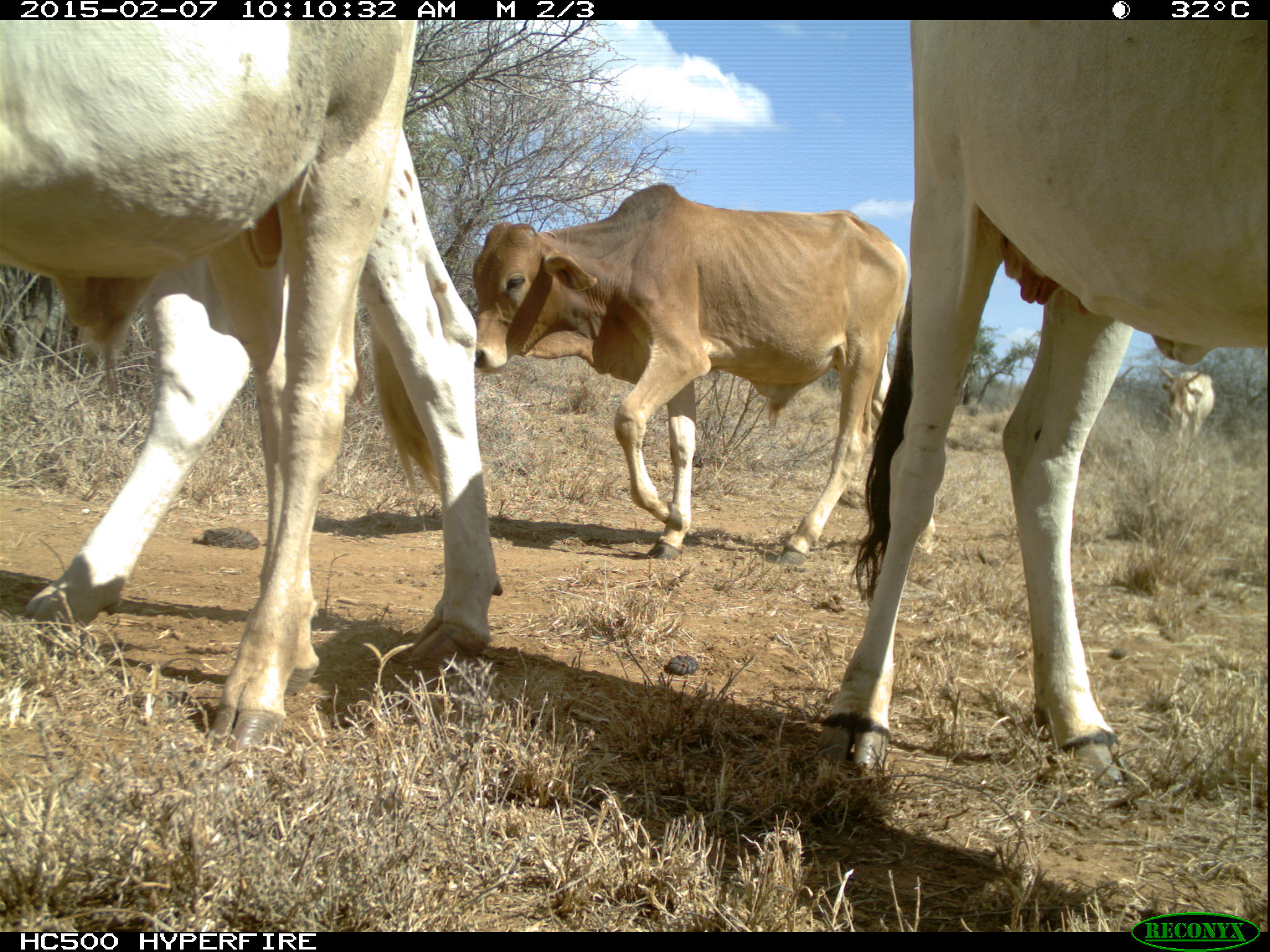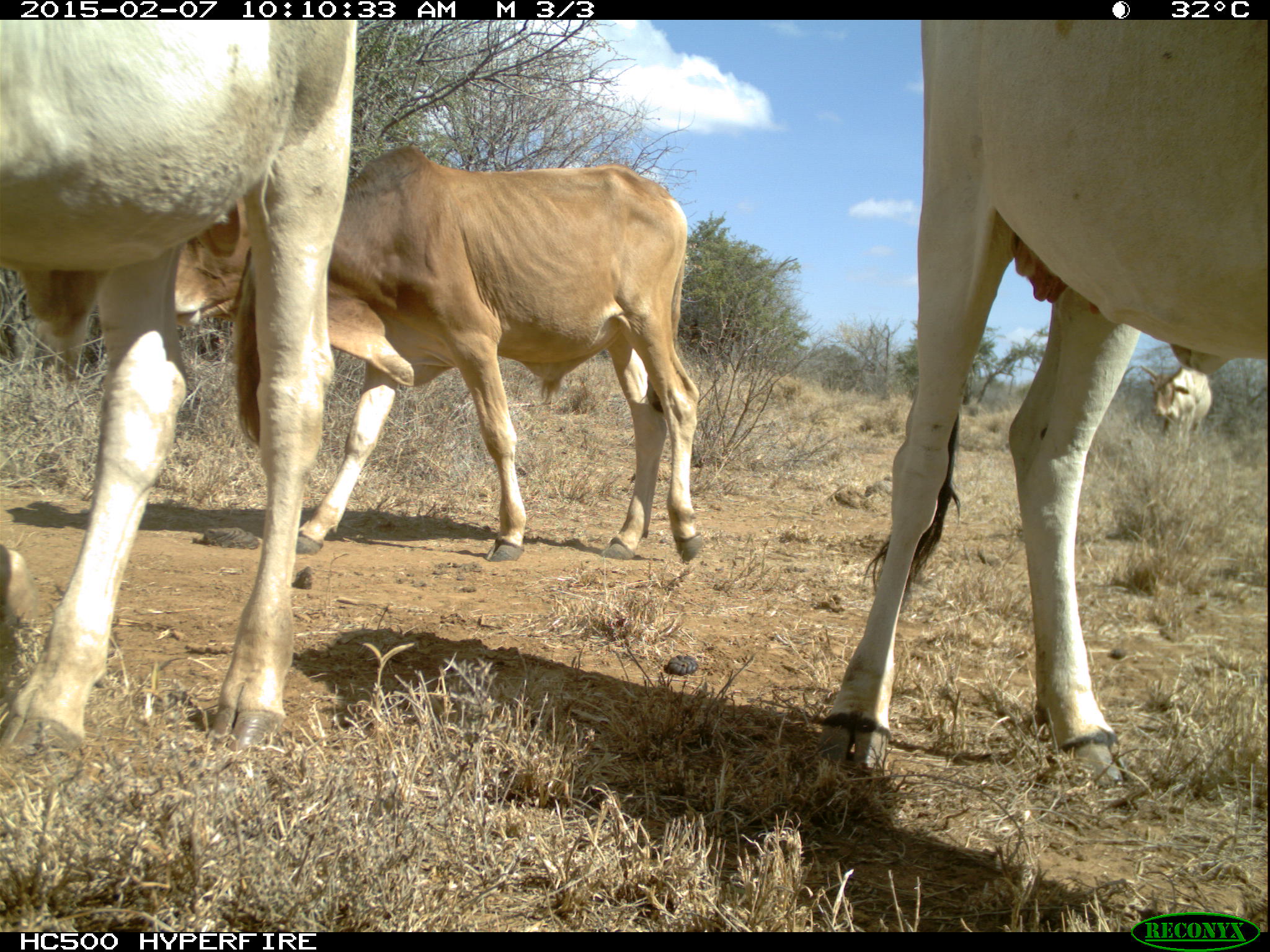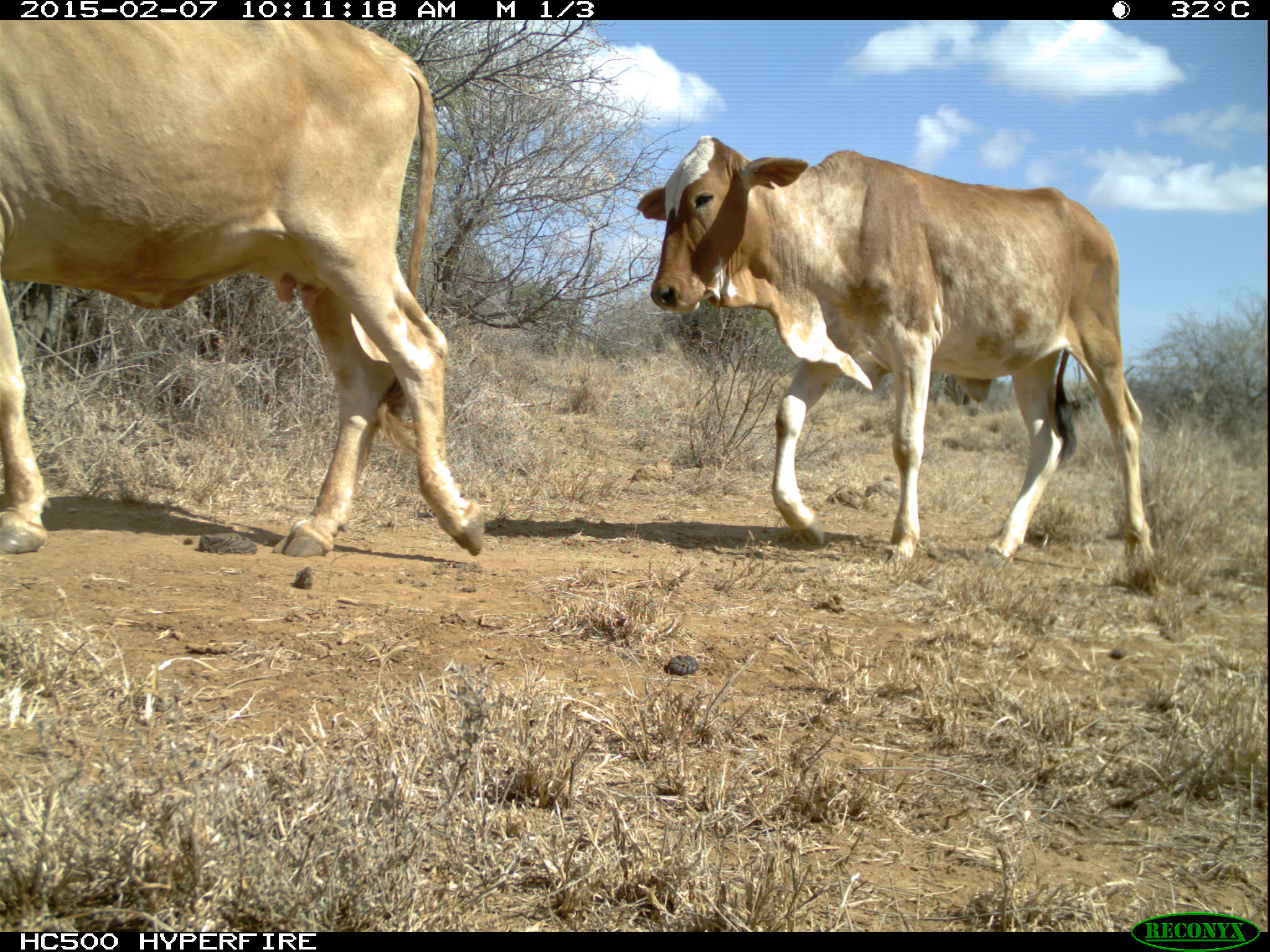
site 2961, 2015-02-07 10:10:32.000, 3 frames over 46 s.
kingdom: Animalia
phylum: Chordata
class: Mammalia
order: Artiodactyla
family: Bovidae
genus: Bos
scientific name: Bos taurus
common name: domestic cattle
Bos taurus (domestic cattle), count 30.